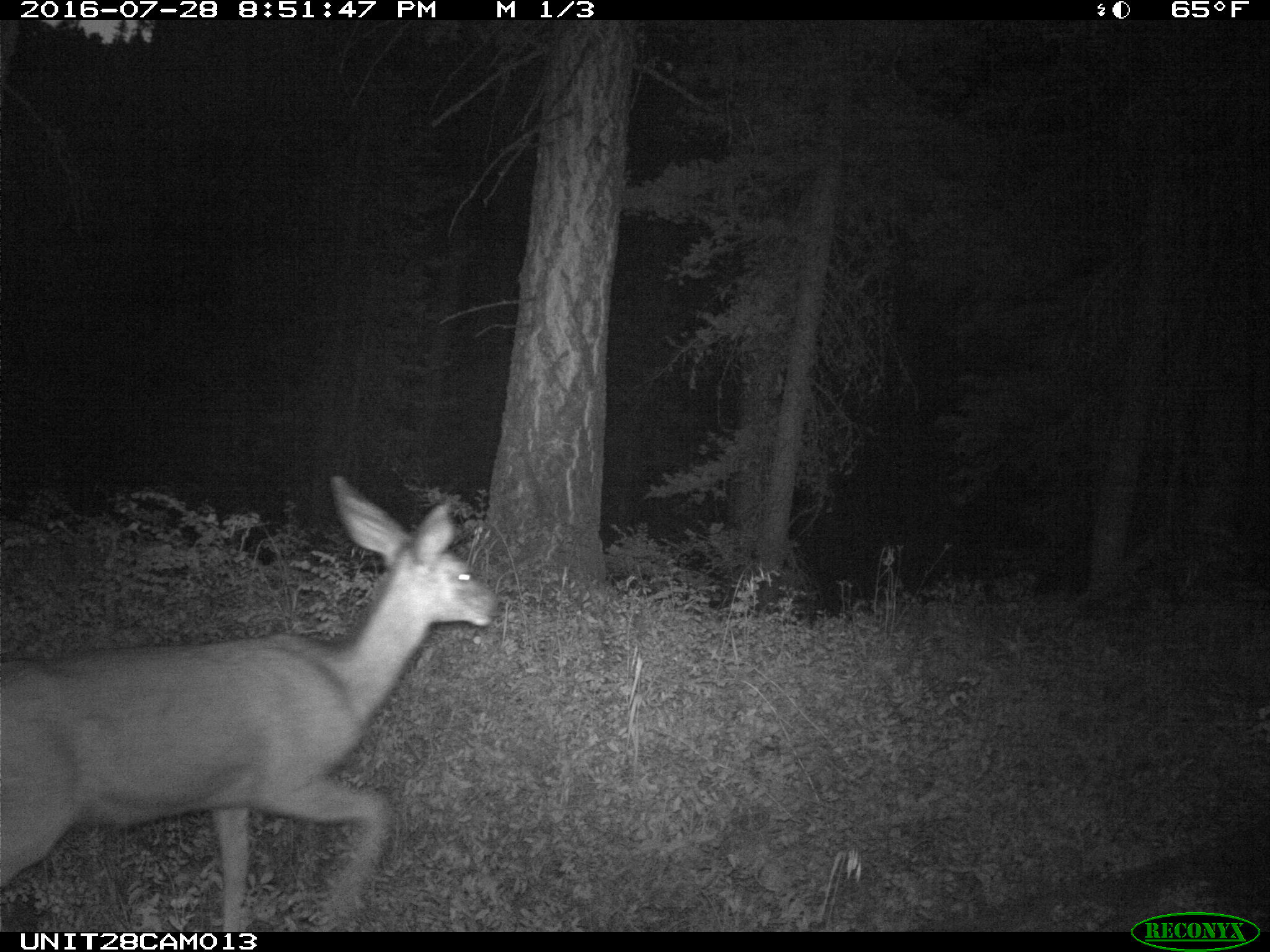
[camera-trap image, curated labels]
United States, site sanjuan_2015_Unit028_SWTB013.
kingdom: Animalia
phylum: Chordata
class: Mammalia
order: Artiodactyla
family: Cervidae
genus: Odocoileus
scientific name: Odocoileus hemionus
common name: mule deer